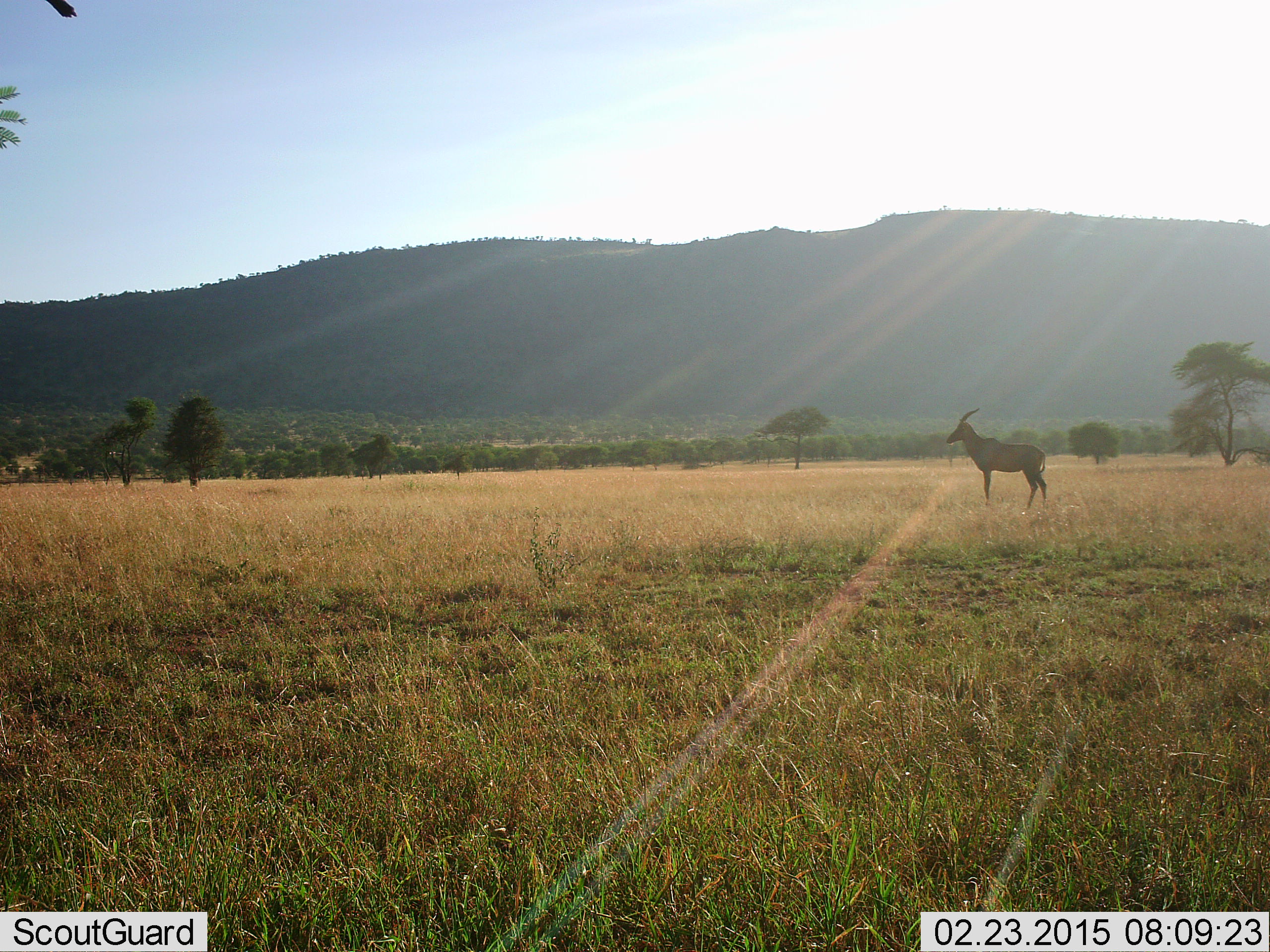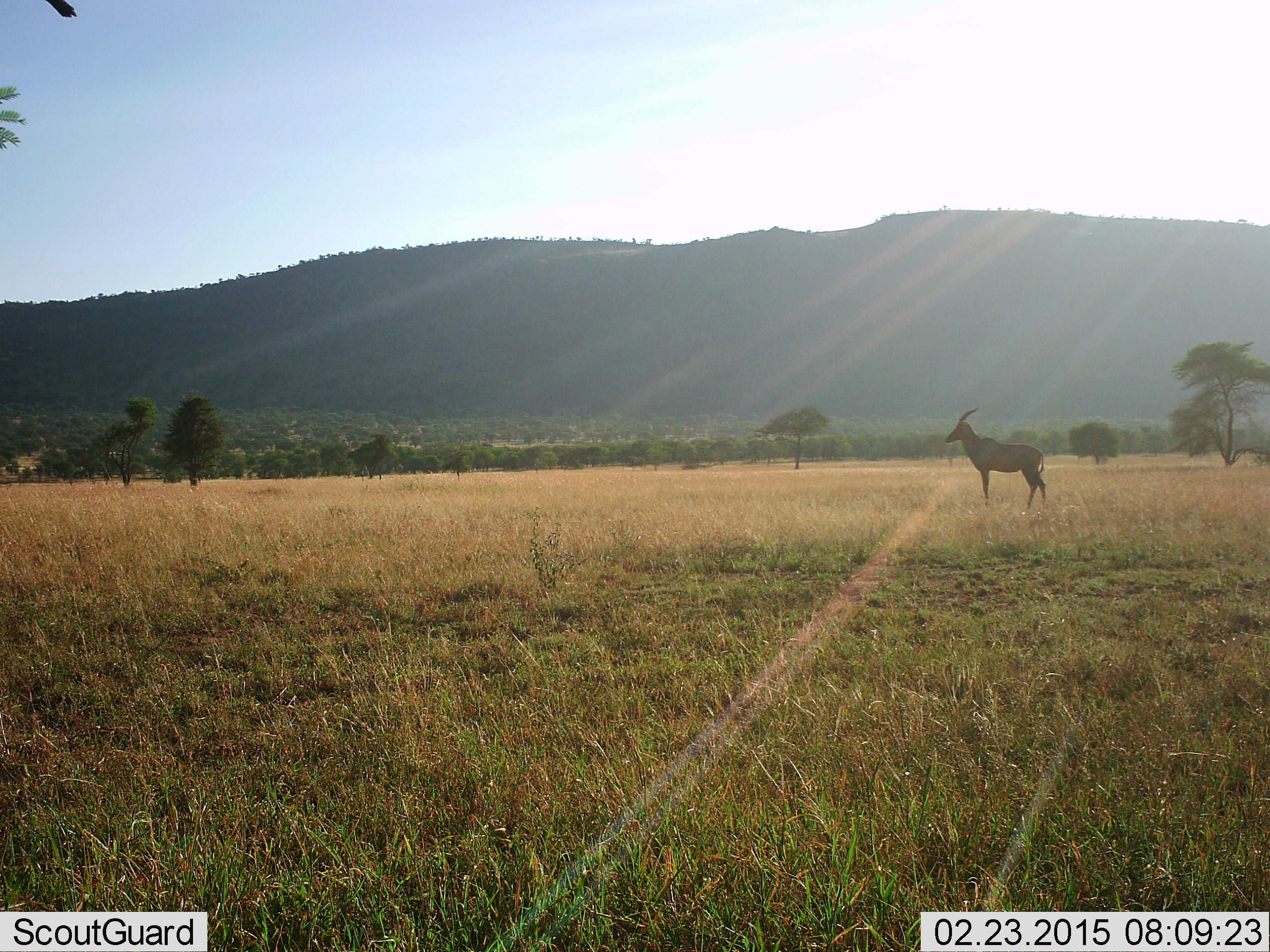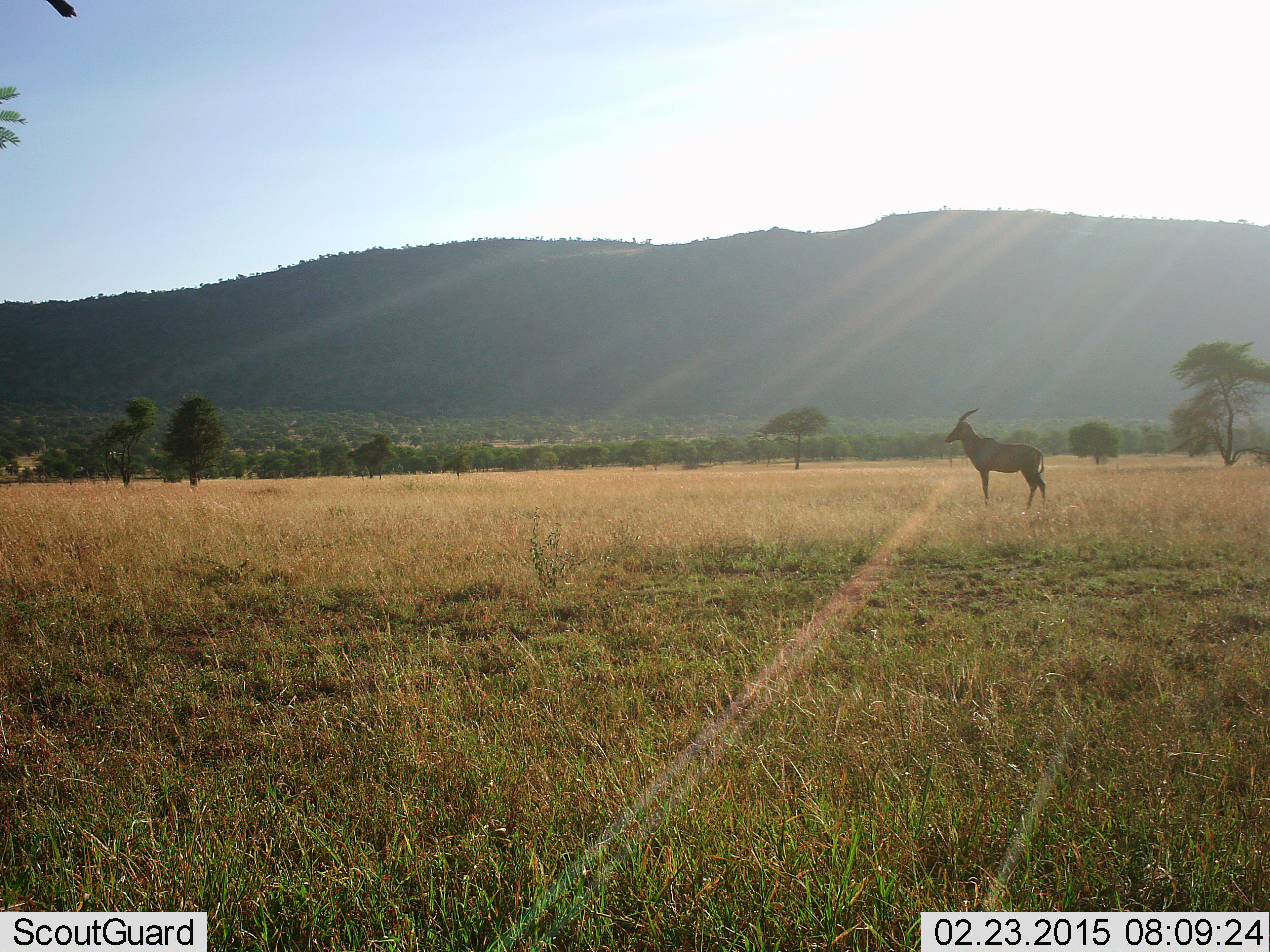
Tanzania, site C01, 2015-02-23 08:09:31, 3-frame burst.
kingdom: Animalia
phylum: Chordata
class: Mammalia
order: Artiodactyla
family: Bovidae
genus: Damaliscus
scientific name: Damaliscus lunatus jimela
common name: topi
Topi (Damaliscus lunatus jimela), count 1. Behavior (volunteer vote fractions): standing 100%, resting 0%, moving 0%, interacting 0%. Young present (vote fraction): 0%. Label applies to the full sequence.